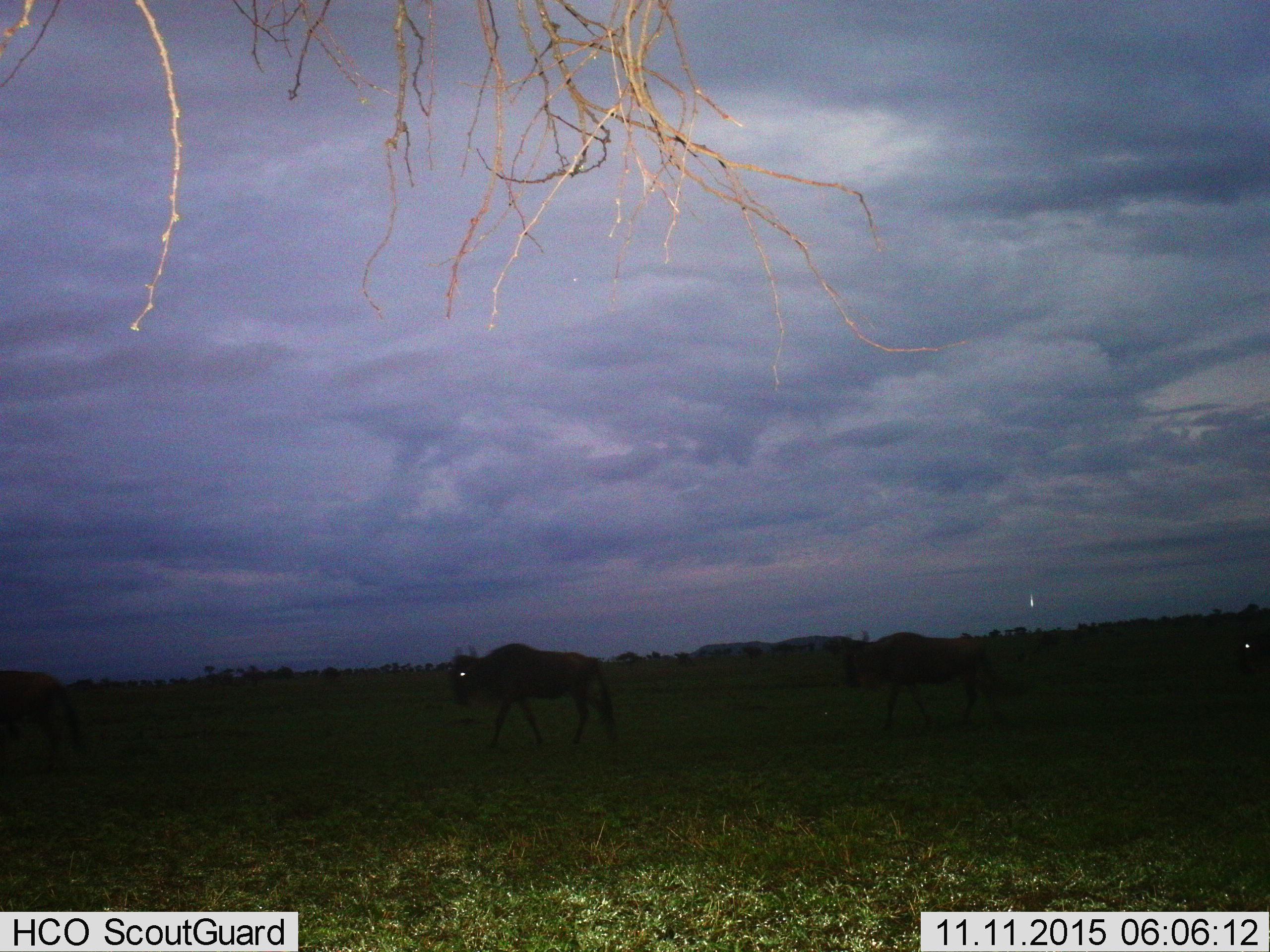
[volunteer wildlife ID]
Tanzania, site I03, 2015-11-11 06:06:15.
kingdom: Animalia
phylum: Chordata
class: Mammalia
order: Artiodactyla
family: Bovidae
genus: Connochaetes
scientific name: Connochaetes taurinus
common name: blue wildebeest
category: wildebeest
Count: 3.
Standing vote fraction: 14%.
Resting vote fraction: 0%.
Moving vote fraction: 86%.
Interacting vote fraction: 0%.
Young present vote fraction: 0%.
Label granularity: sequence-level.